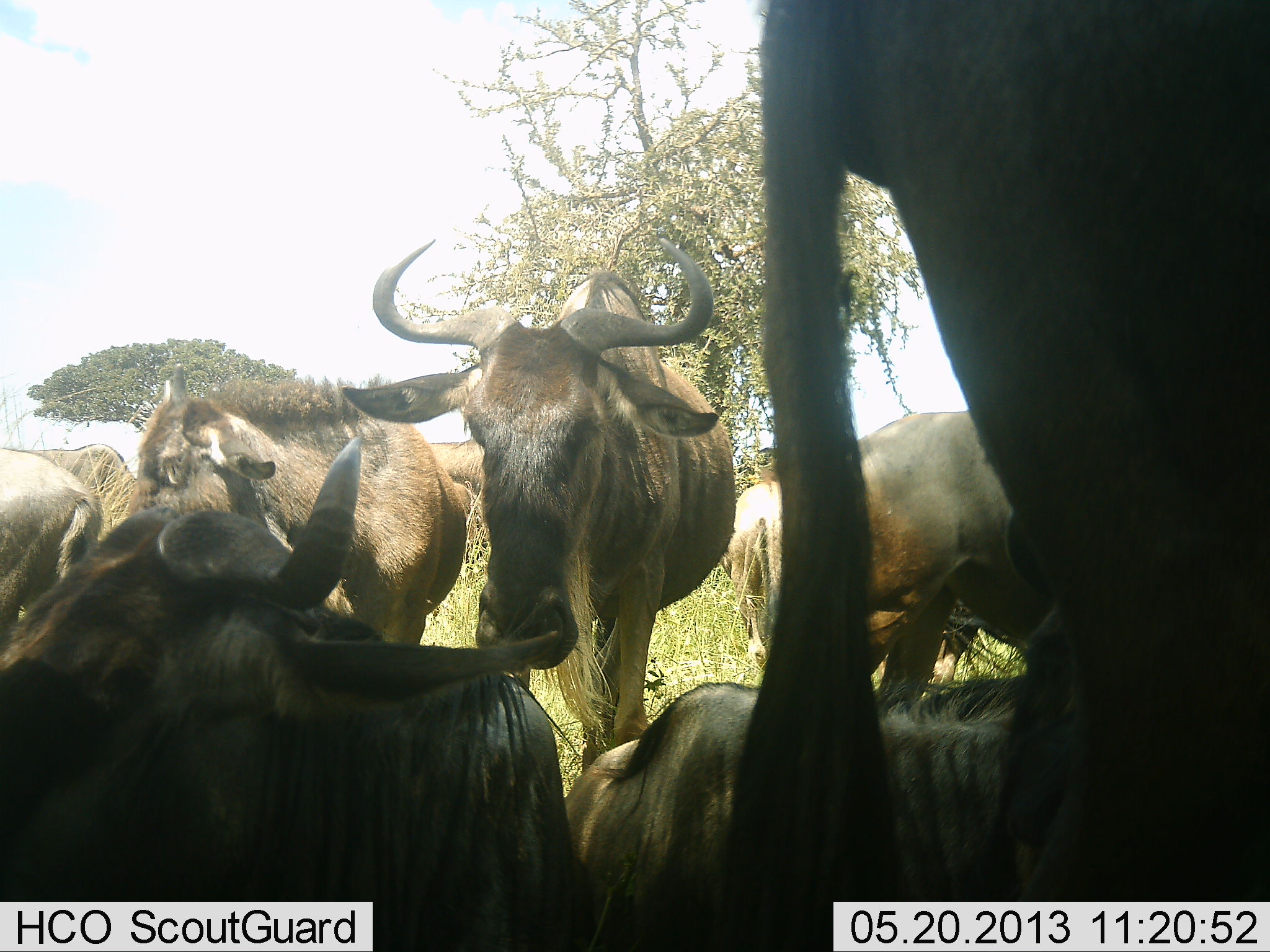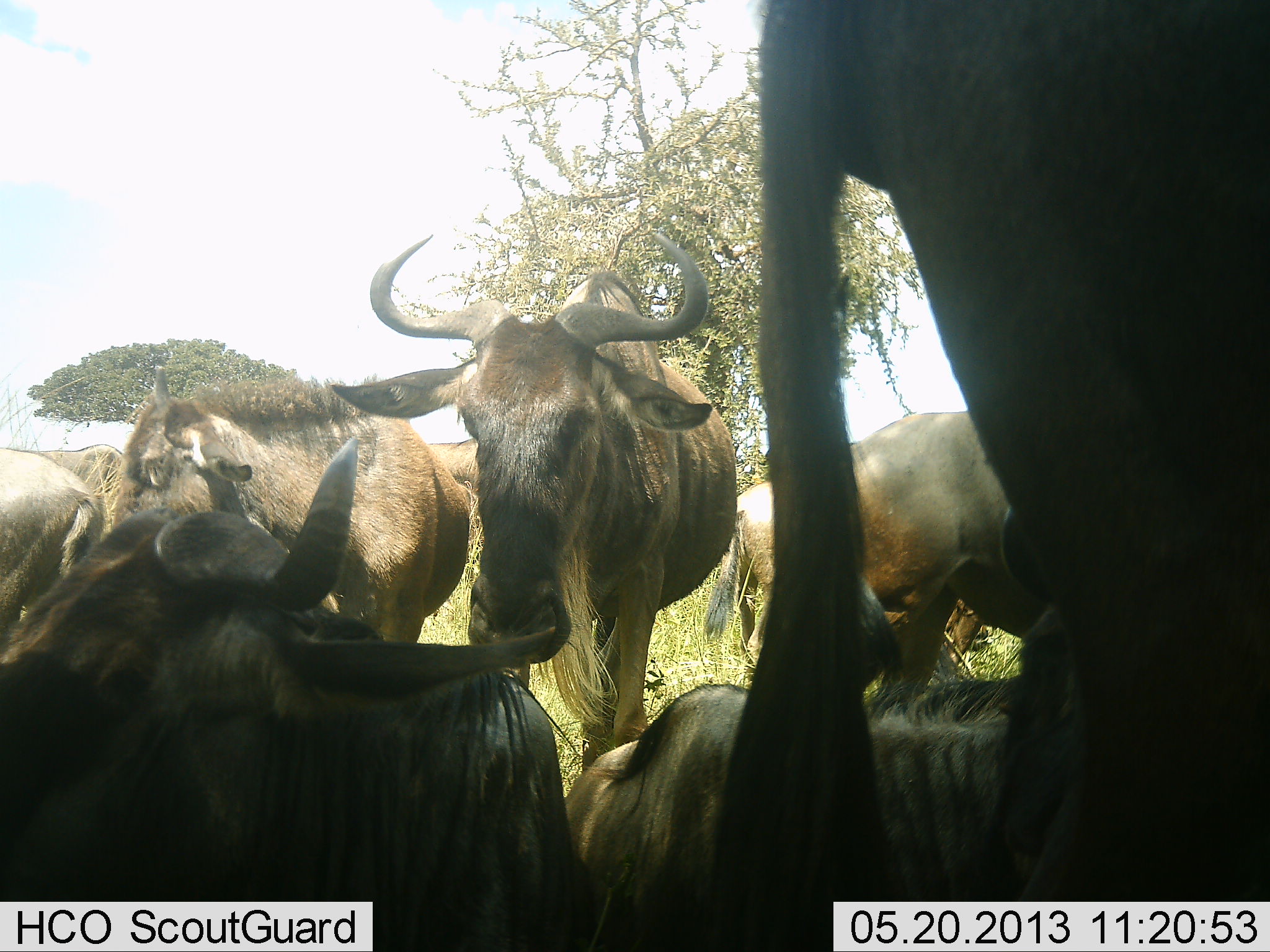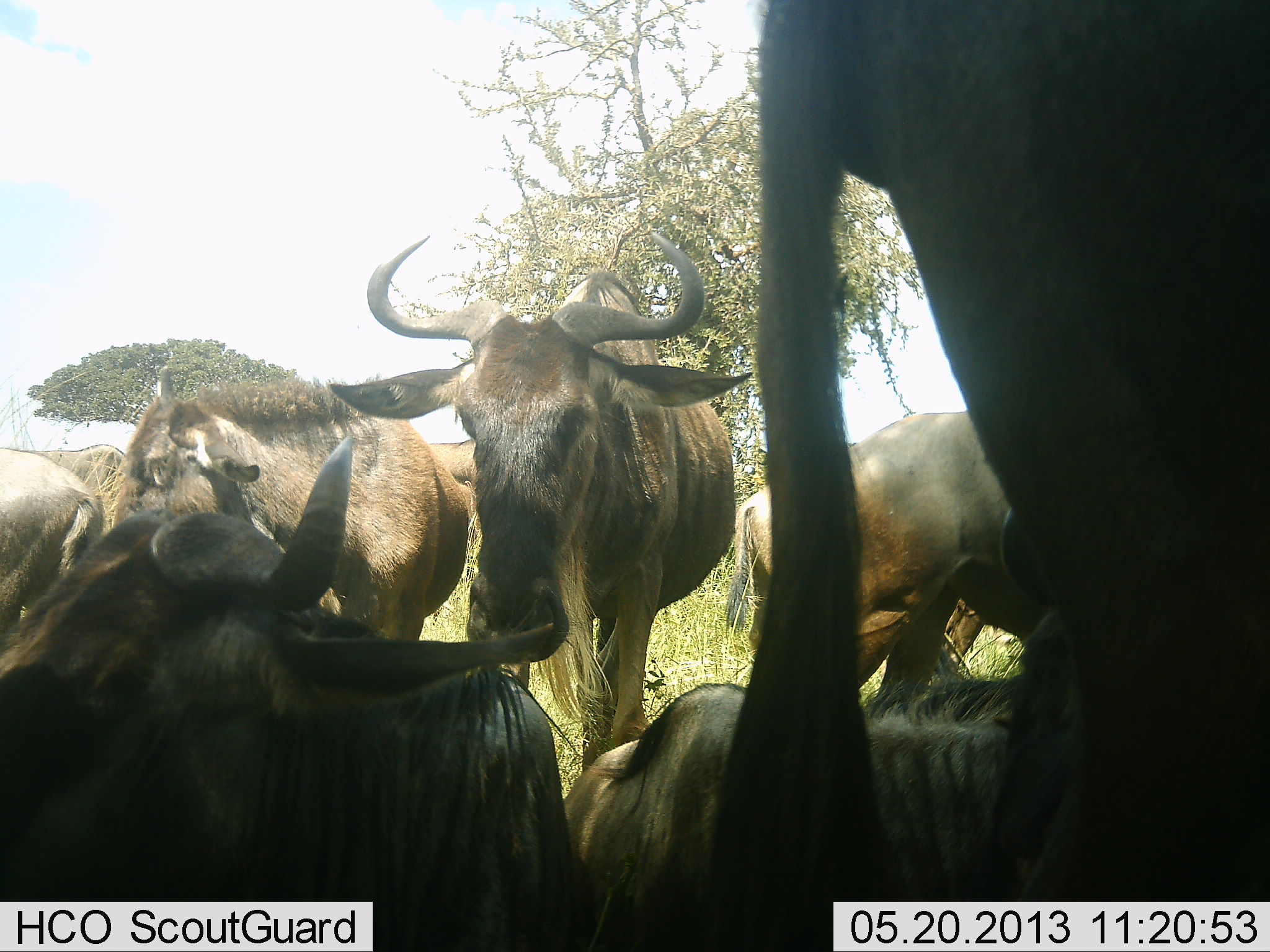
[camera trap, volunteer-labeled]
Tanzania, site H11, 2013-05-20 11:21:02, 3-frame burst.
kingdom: Animalia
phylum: Chordata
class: Mammalia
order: Artiodactyla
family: Bovidae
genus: Connochaetes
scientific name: Connochaetes taurinus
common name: blue wildebeest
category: wildebeest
Wildebeest (blue wildebeest) (Connochaetes taurinus), count 8. Behavior (volunteer vote fractions): standing 67%, resting 83%, moving 0%, interacting 0%. Young present (vote fraction): 11%. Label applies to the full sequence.